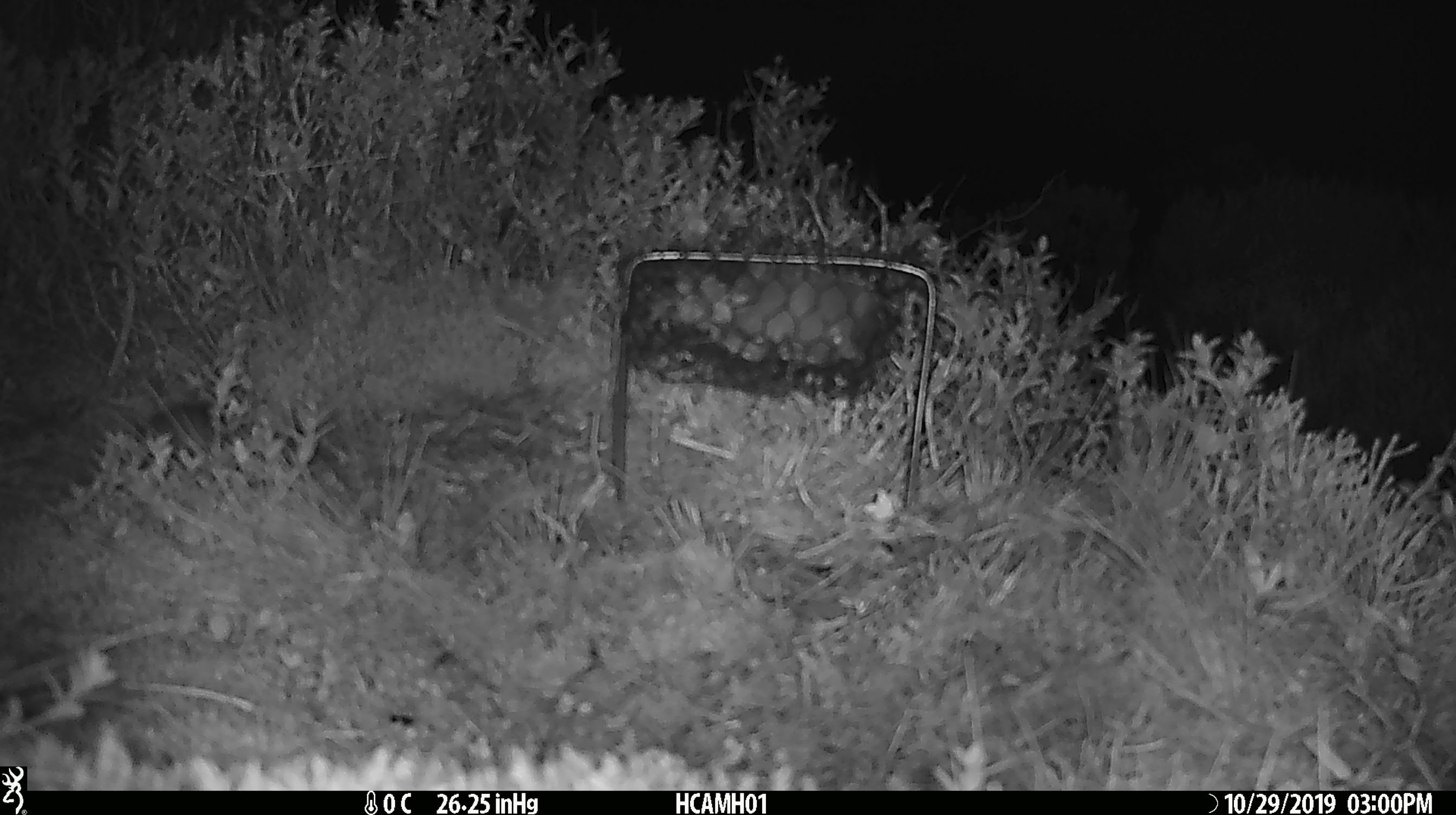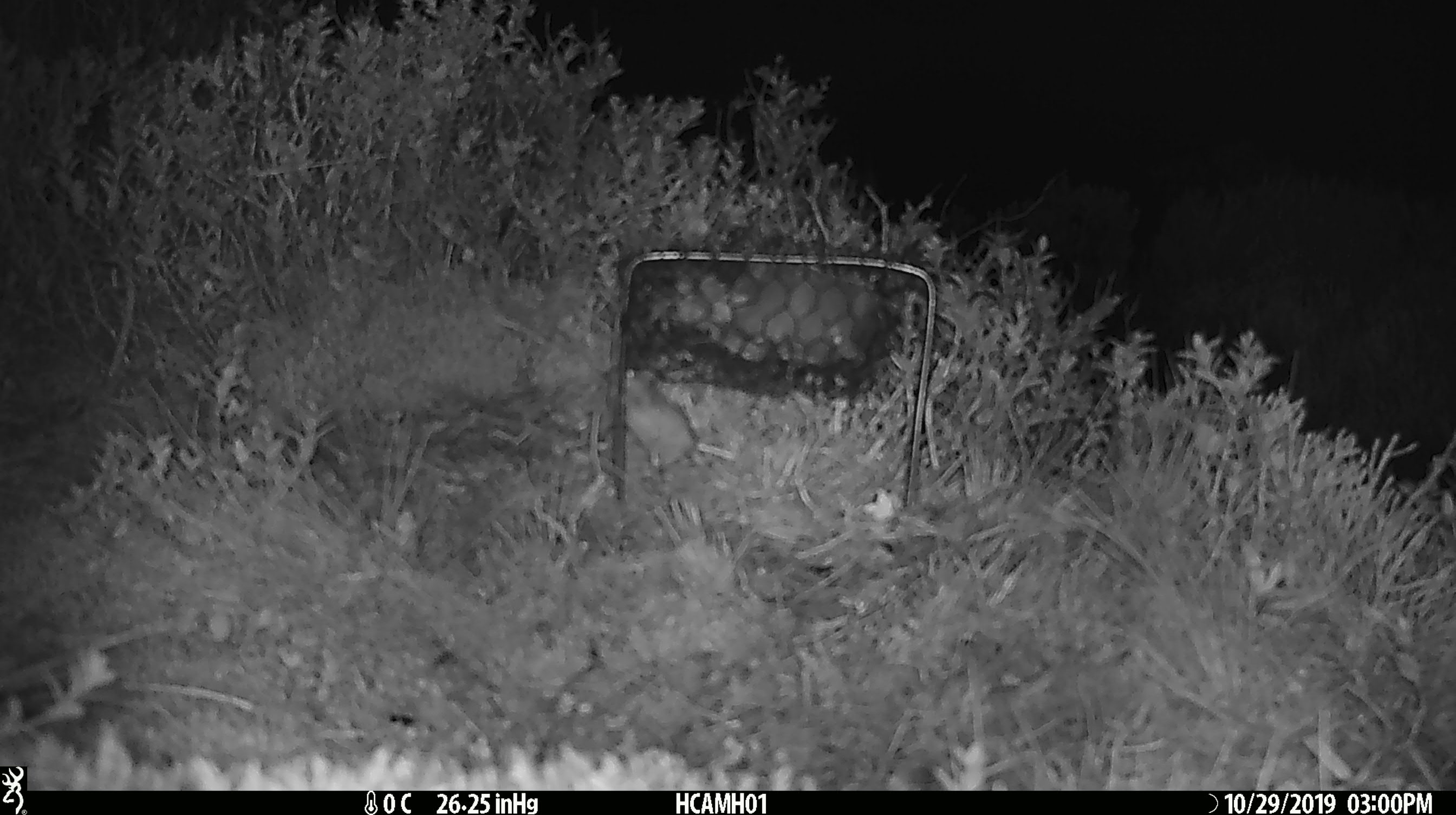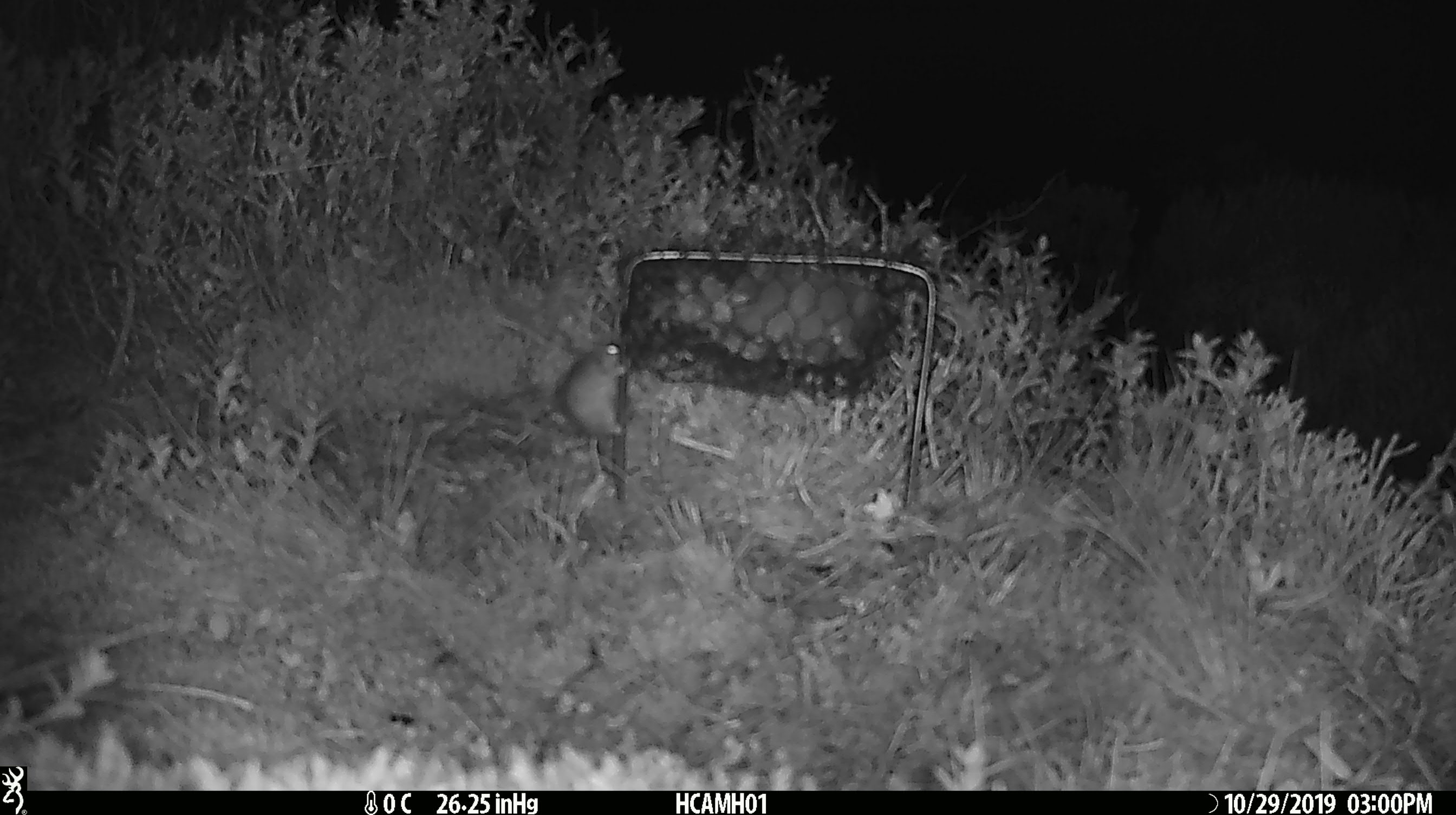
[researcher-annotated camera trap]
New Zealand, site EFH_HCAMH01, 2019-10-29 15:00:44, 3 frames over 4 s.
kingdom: Animalia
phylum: Chordata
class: Mammalia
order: Rodentia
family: Muridae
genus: Mus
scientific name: Mus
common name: mouse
Mouse (Mus).